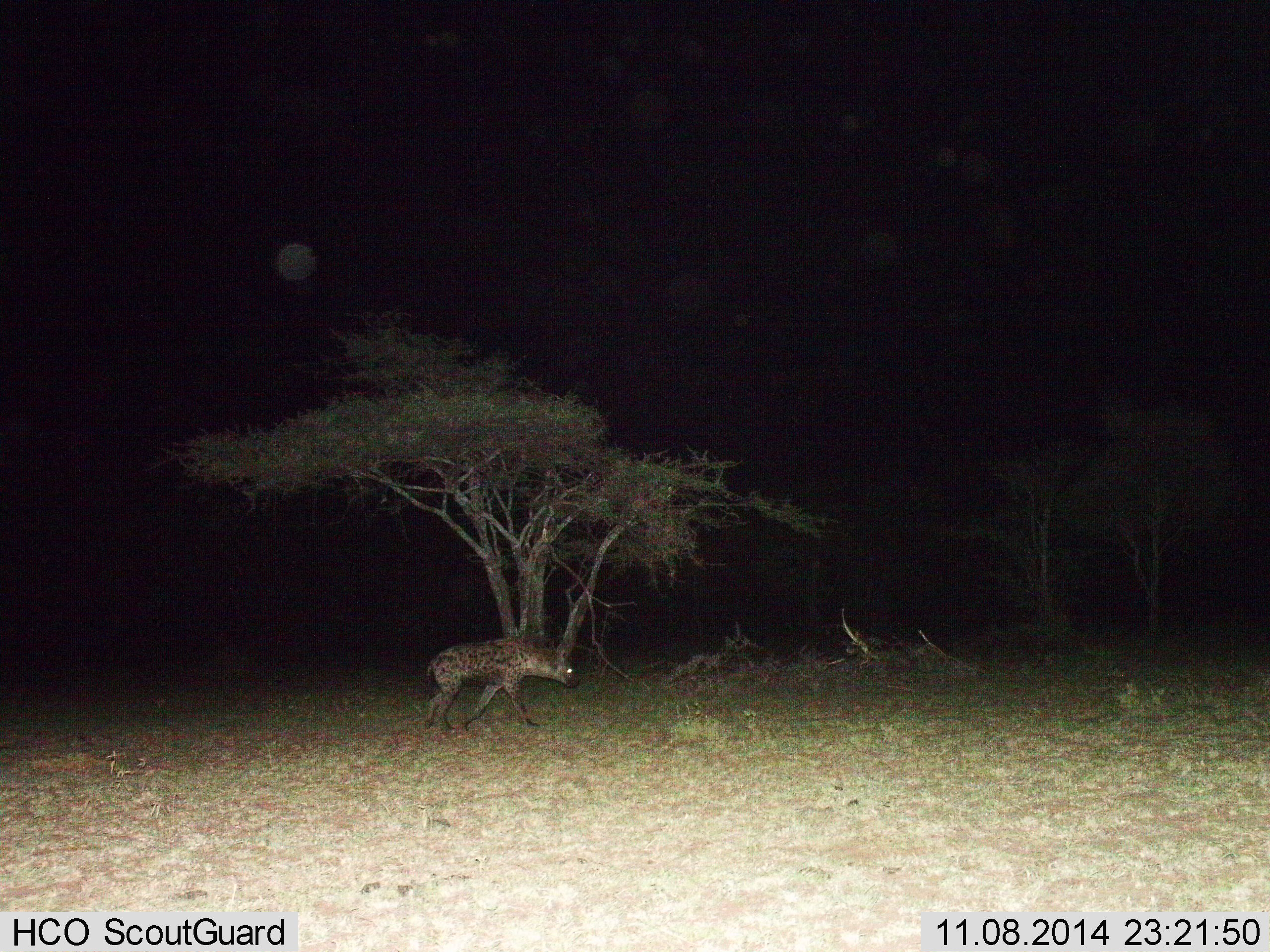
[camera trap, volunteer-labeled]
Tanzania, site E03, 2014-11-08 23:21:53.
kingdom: Animalia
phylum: Chordata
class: Mammalia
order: Carnivora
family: Hyaenidae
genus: Crocuta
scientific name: Crocuta crocuta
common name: spotted hyena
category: hyenaspotted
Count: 1.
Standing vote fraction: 0%.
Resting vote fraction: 0%.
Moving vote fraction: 100%.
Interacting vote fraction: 0%.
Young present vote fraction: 0%.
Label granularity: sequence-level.